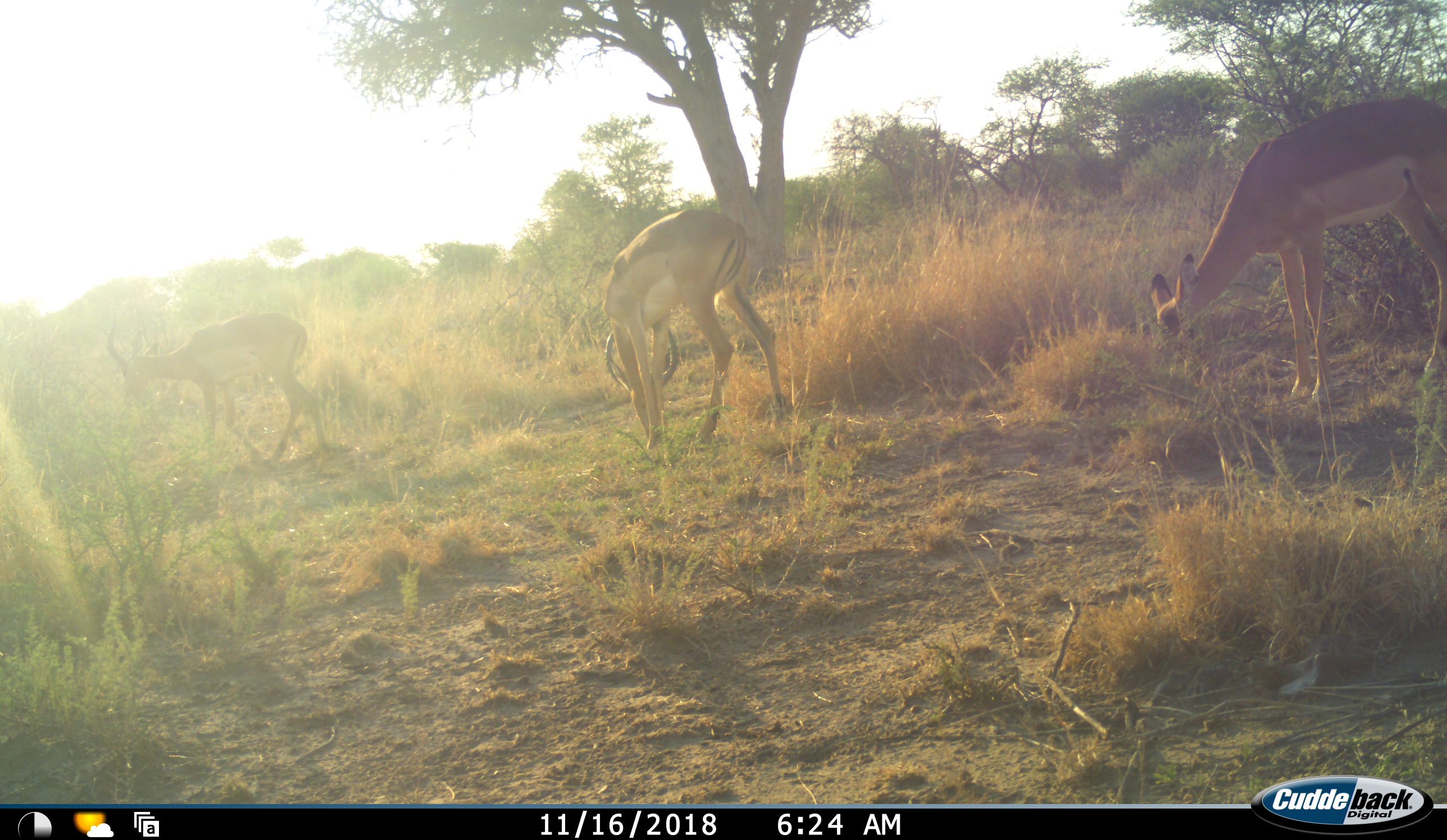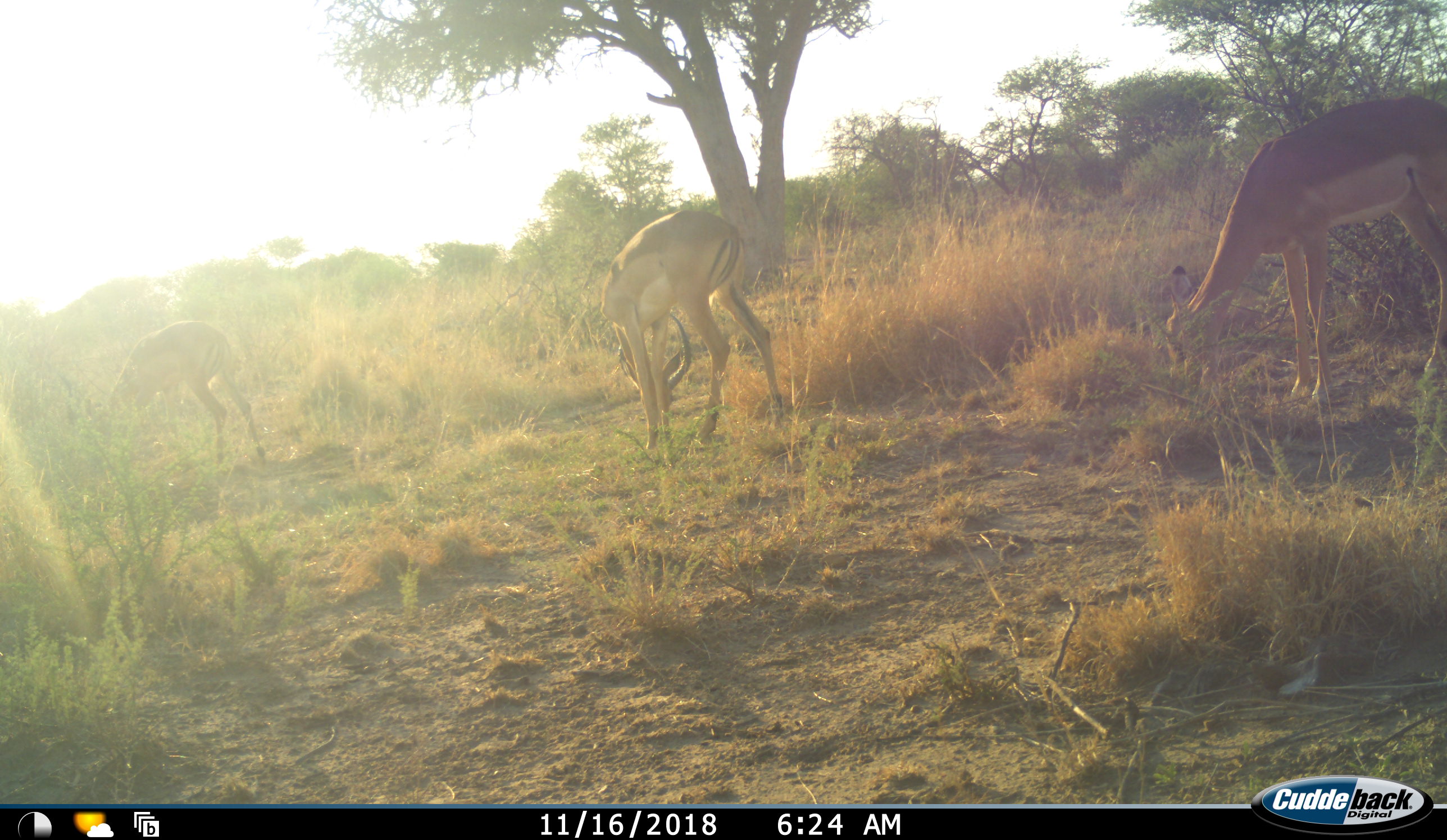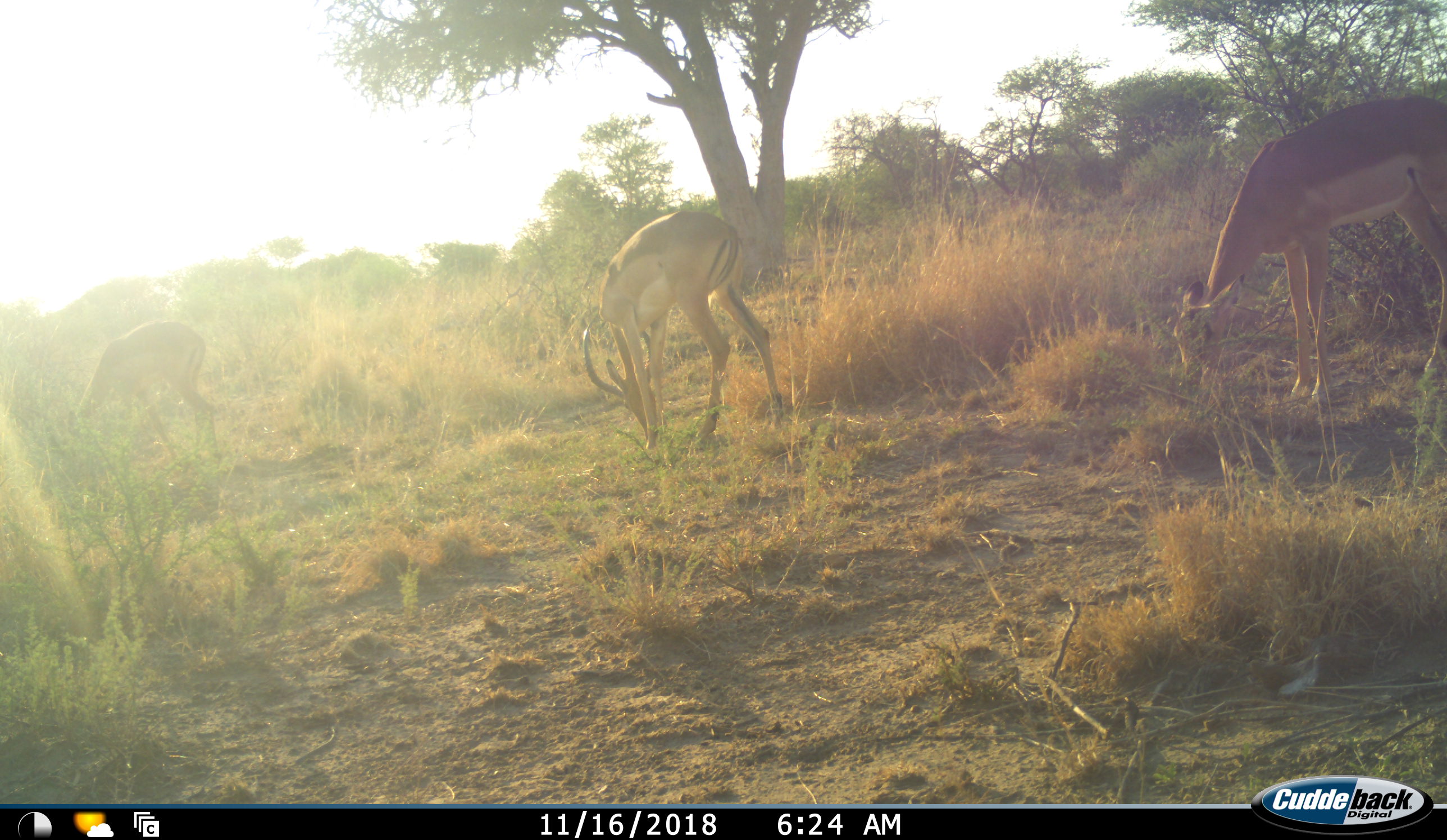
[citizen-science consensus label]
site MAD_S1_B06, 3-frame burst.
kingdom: Animalia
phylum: Chordata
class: Mammalia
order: Artiodactyla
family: Bovidae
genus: Aepyceros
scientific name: Aepyceros melampus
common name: impala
Impala (Aepyceros melampus), count 3. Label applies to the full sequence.